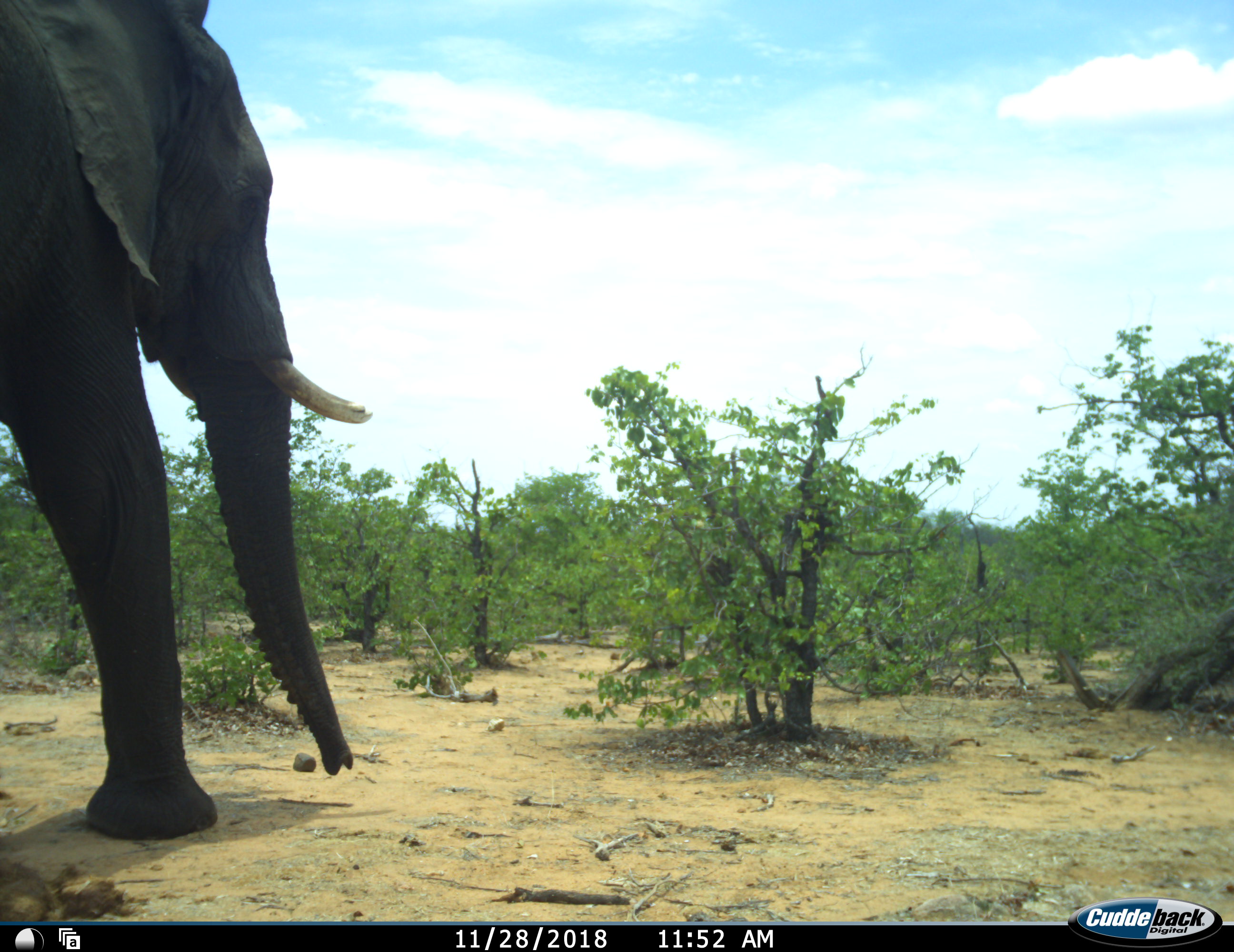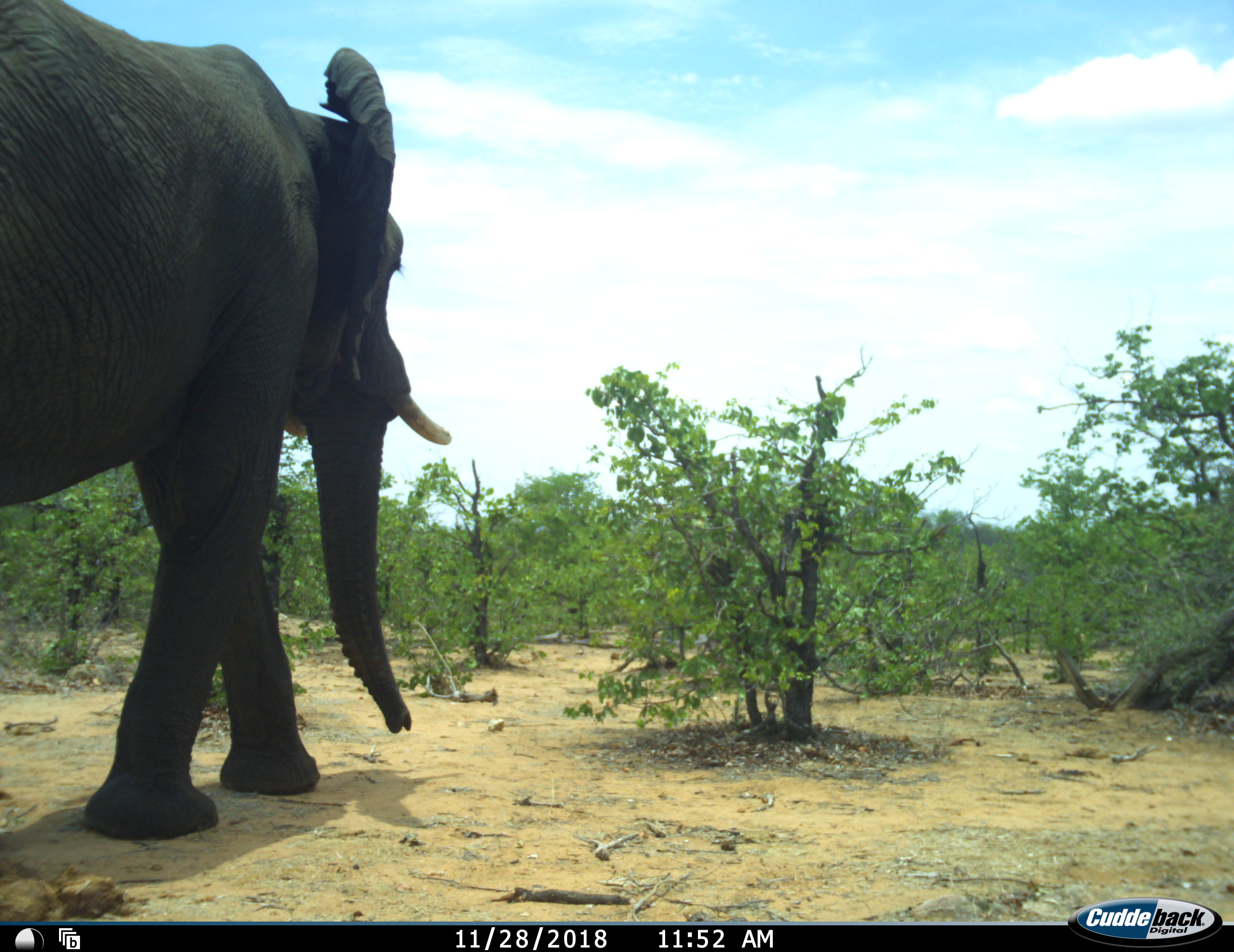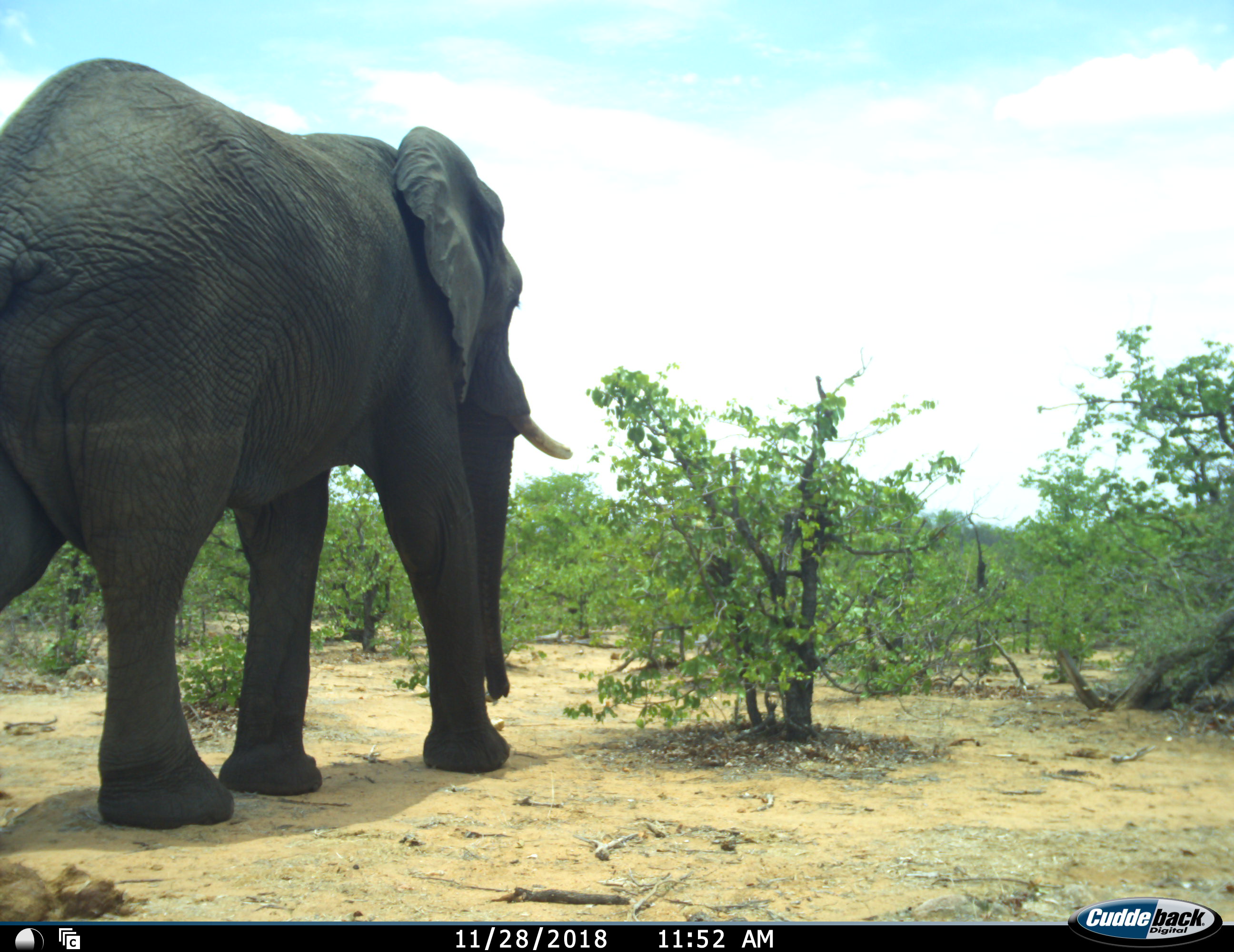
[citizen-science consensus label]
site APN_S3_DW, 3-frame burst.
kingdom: Animalia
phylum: Chordata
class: Mammalia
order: Proboscidea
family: Elephantidae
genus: Loxodonta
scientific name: Loxodonta africana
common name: african bush elephant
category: elephant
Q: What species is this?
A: Elephant (african bush elephant) (Loxodonta africana).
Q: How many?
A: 1.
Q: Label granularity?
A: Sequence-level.